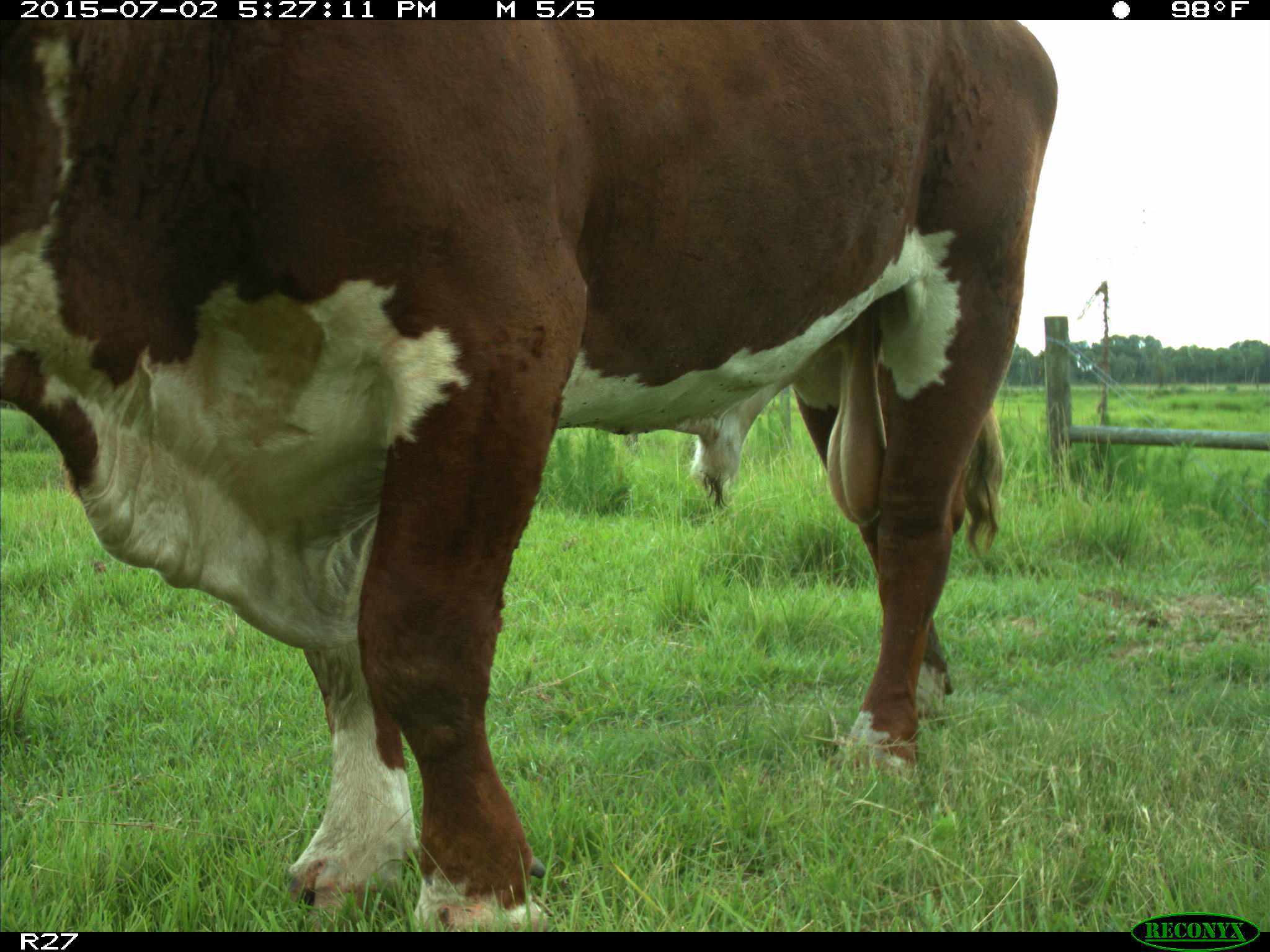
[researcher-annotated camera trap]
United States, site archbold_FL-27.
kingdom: Animalia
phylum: Chordata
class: Mammalia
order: Artiodactyla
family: Bovidae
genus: Bos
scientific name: Bos taurus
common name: domestic cow